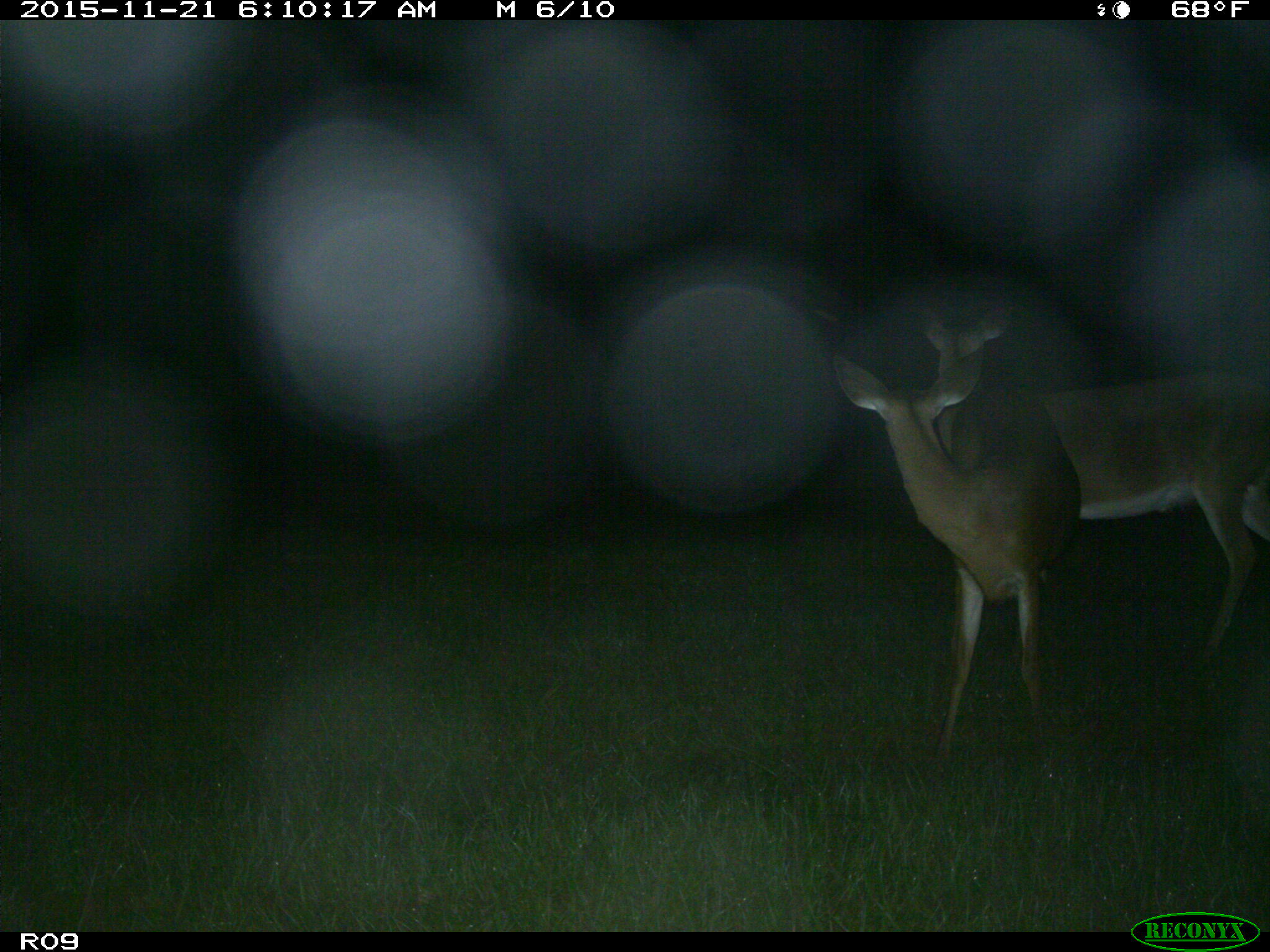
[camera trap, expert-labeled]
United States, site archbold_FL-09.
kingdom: Animalia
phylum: Chordata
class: Mammalia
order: Artiodactyla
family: Cervidae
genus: Odocoileus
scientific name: Odocoileus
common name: deer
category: unidentified deer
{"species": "unidentified deer (deer) (Odocoileus)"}